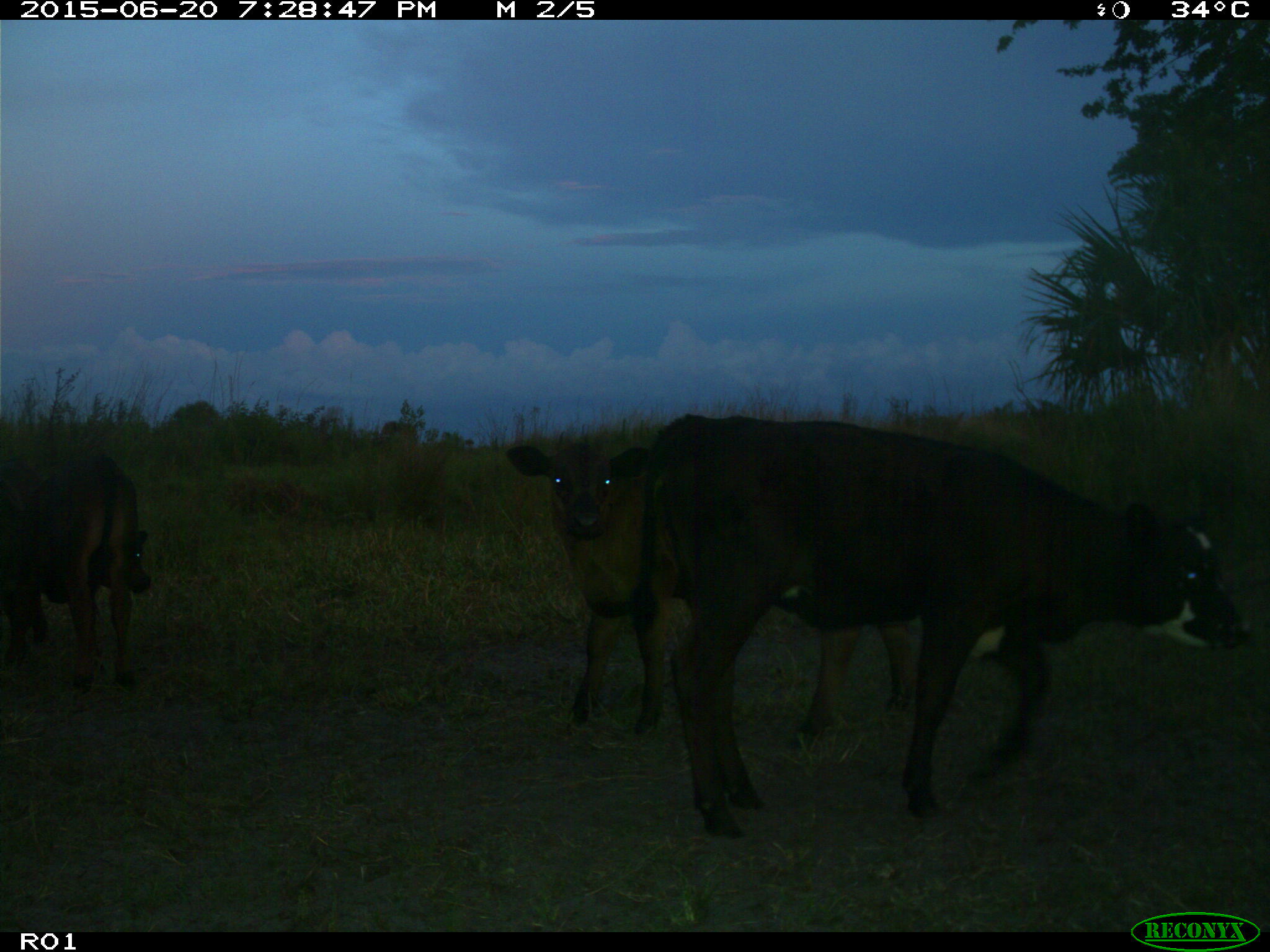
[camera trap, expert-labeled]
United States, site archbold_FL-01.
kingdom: Animalia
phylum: Chordata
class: Mammalia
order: Artiodactyla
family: Bovidae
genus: Bos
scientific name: Bos taurus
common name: domestic cow